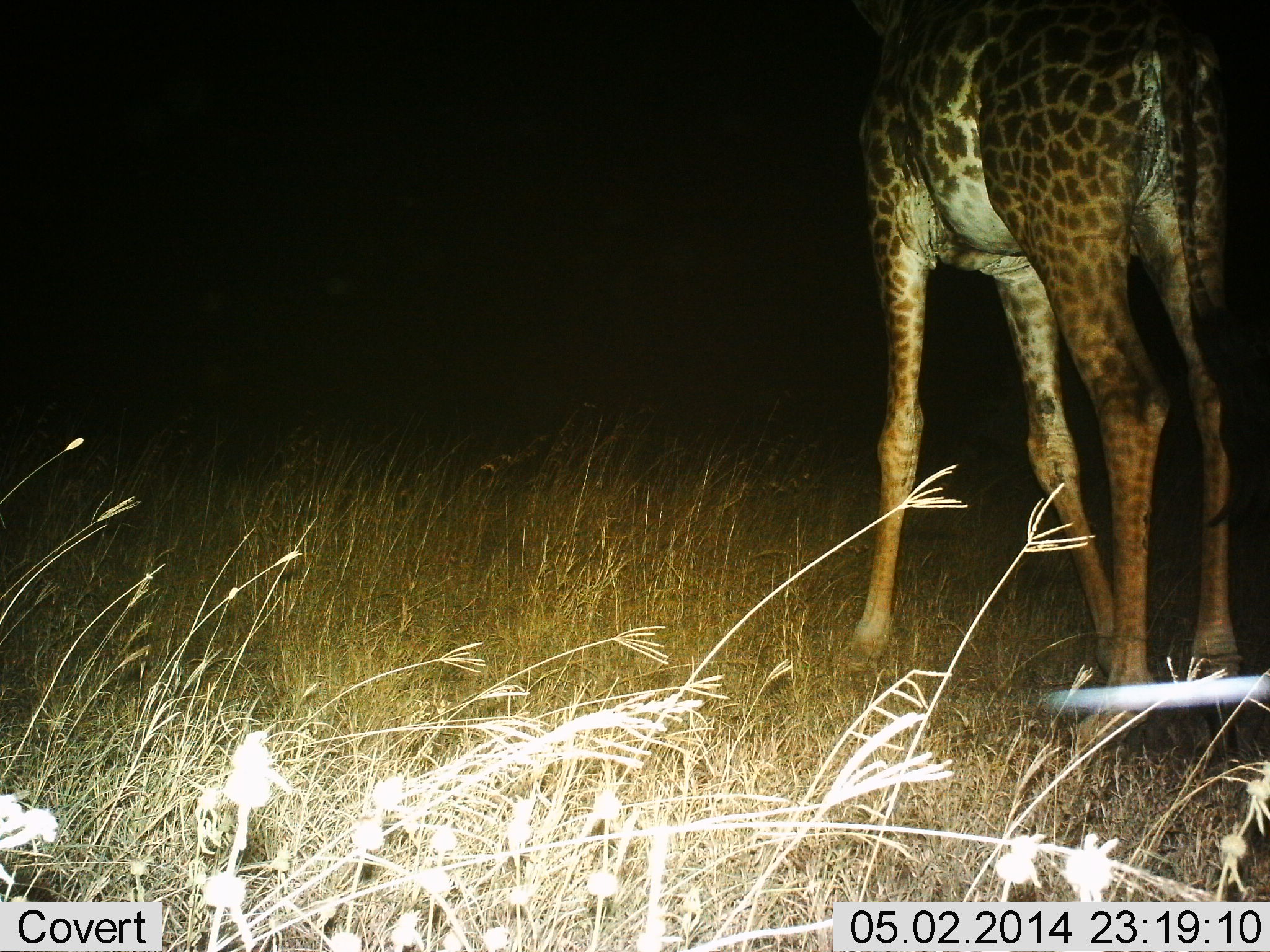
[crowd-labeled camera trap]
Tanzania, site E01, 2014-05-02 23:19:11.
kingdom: Animalia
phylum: Chordata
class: Mammalia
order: Artiodactyla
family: Giraffidae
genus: Giraffa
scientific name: Giraffa camelopardalis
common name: giraffe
Giraffe (Giraffa camelopardalis), count 1. Behavior (volunteer vote fractions): standing 90%, resting 0%, moving 10%, interacting 0%. Young present (vote fraction): 10%. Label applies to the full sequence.